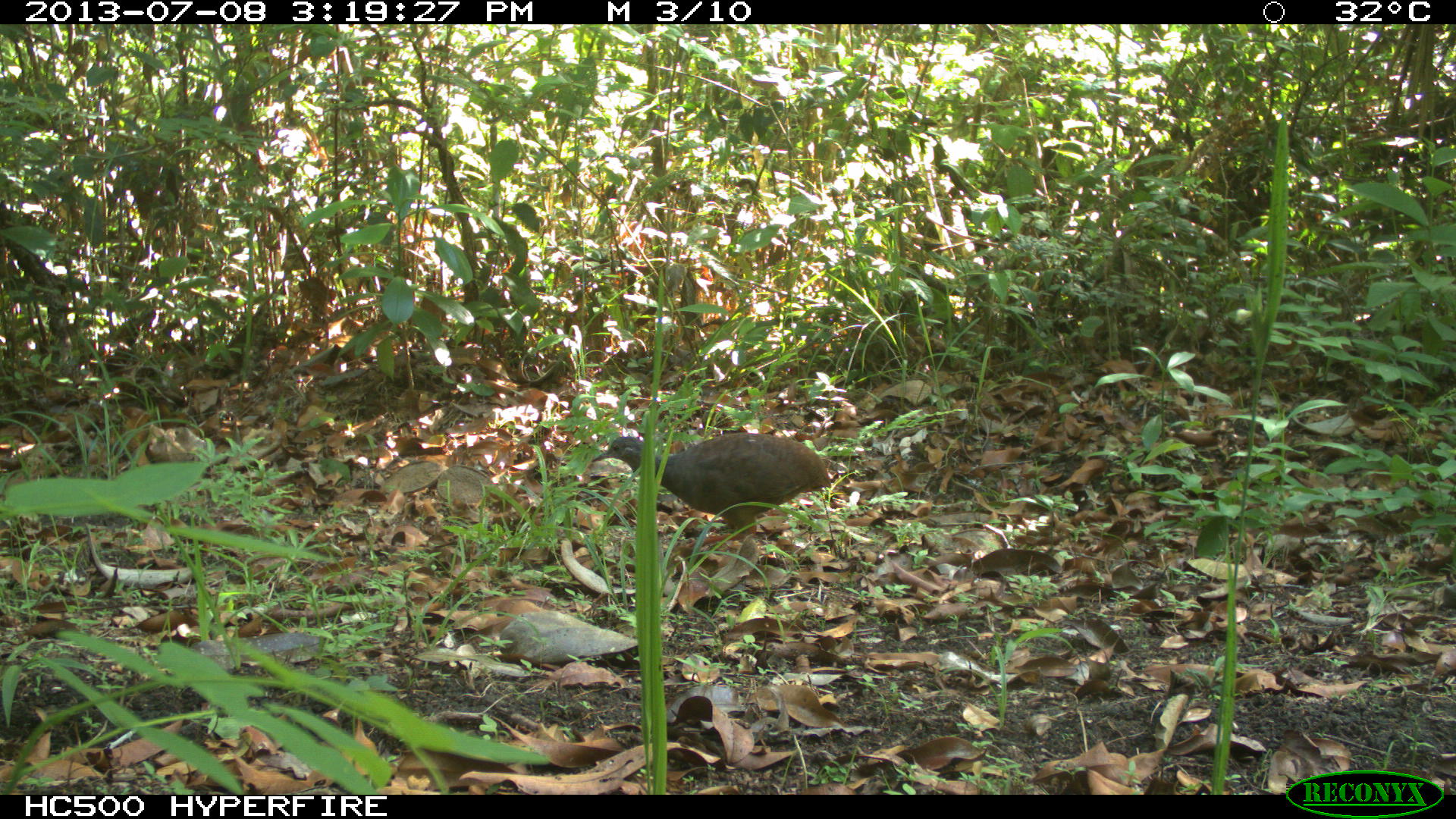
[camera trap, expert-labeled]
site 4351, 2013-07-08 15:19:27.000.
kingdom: Animalia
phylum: Chordata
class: Aves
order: Tinamiformes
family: Tinamidae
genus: Tinamus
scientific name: Tinamus major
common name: great tinamou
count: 1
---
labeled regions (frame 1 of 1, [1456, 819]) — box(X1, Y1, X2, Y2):
tinamus major: box(589, 431, 832, 578)